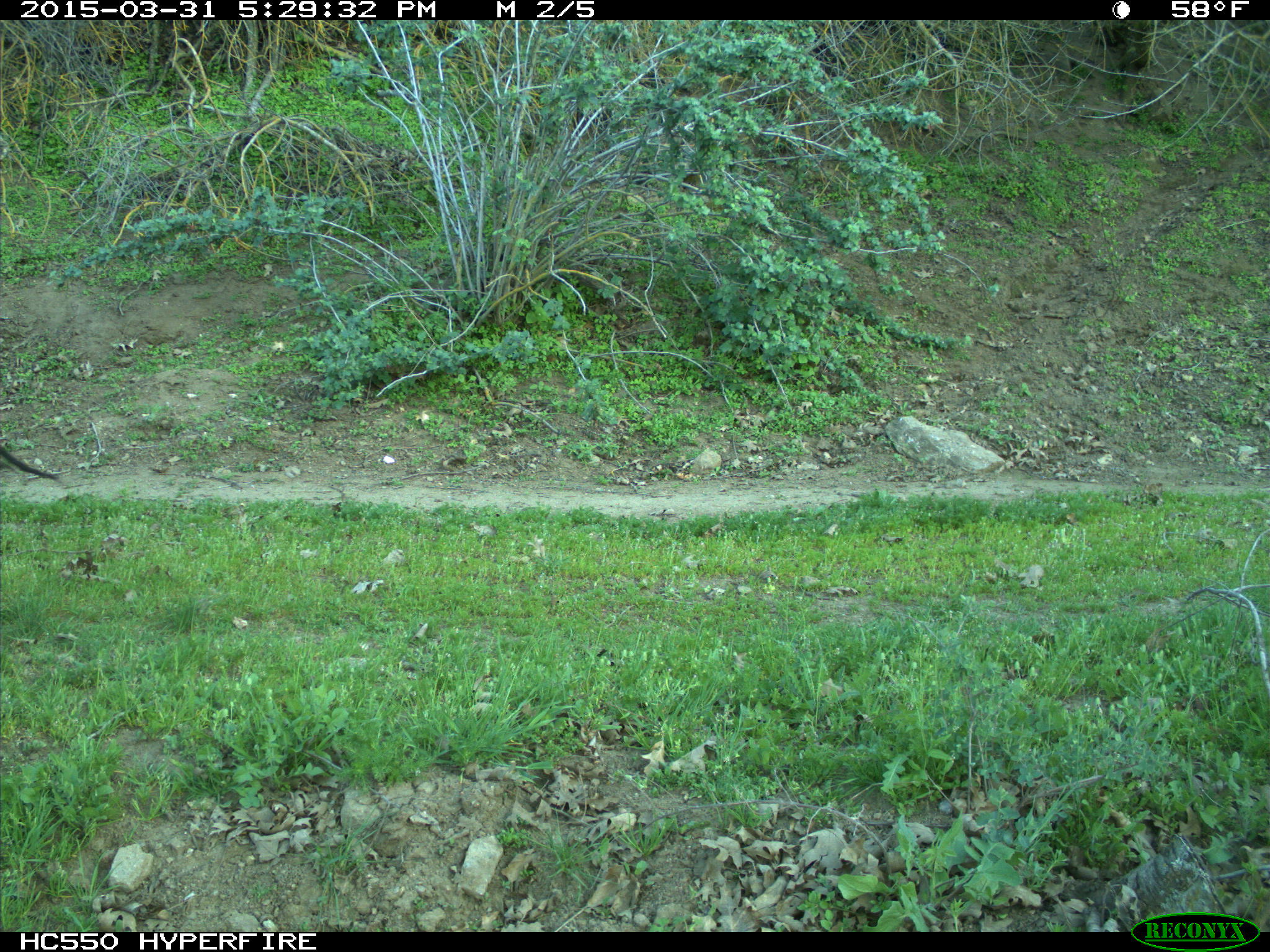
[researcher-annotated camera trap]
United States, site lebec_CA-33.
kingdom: Animalia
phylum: Chordata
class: Mammalia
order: Artiodactyla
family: Bovidae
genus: Bos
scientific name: Bos taurus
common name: domestic cow